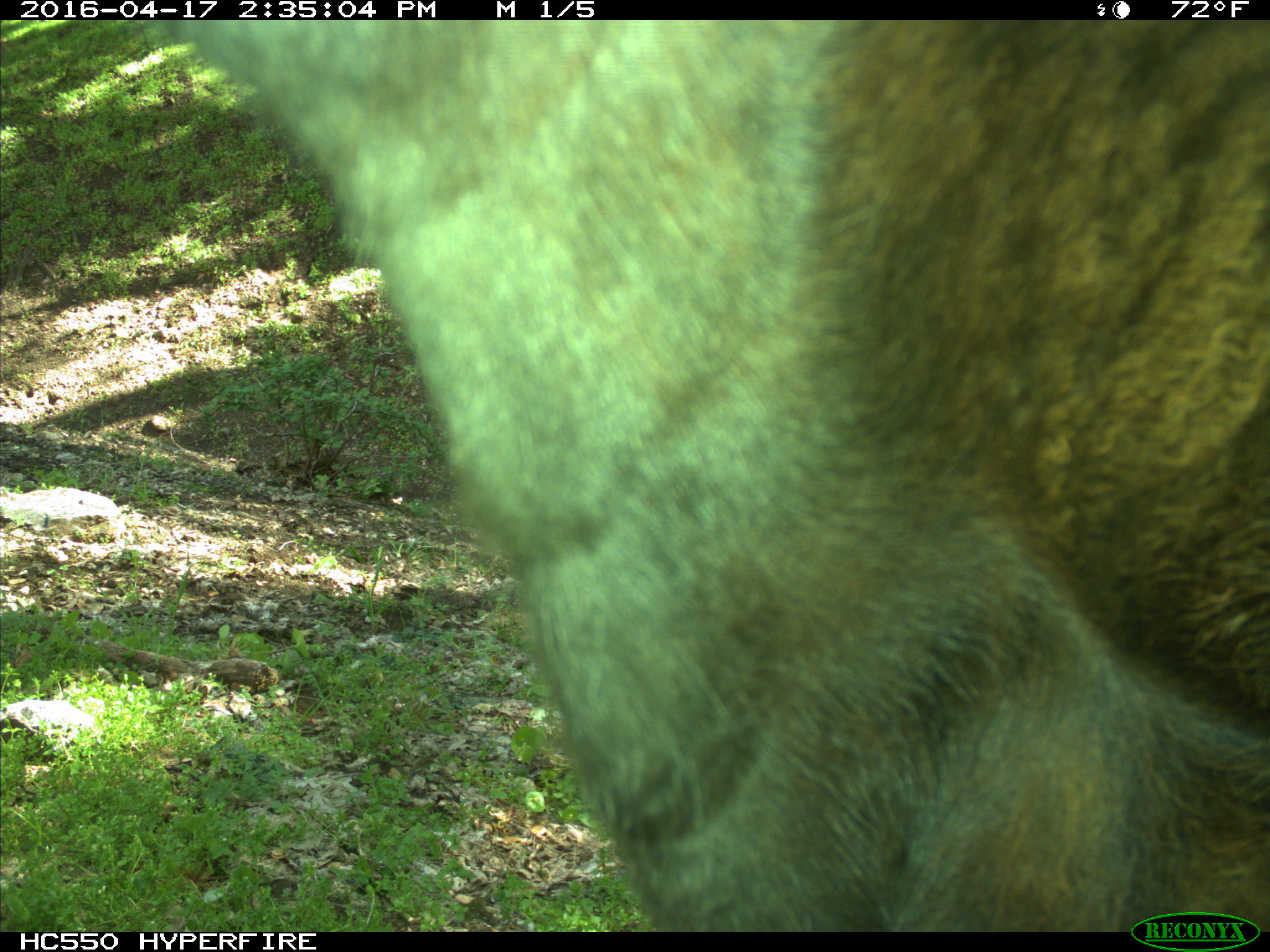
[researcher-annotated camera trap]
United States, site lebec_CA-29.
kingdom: Animalia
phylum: Chordata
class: Mammalia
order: Artiodactyla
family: Bovidae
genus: Bos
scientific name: Bos taurus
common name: domestic cow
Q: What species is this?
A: Bos taurus (domestic cow).